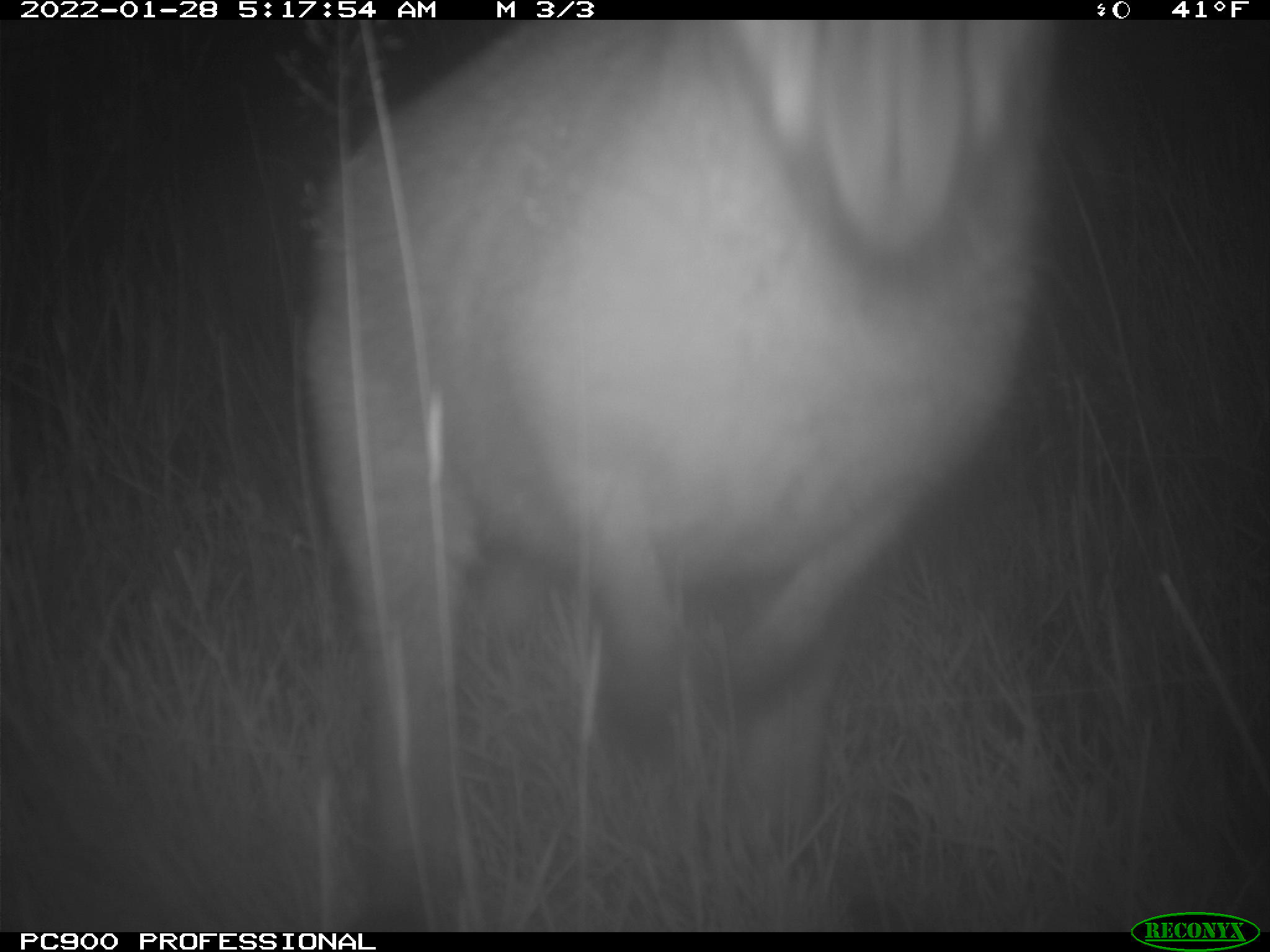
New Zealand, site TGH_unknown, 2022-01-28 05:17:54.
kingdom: Animalia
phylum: Chordata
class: Mammalia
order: Diprotodontia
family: Macropodidae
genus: Notamacropus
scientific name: Notamacropus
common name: wallaby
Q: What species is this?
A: Wallaby (Notamacropus).